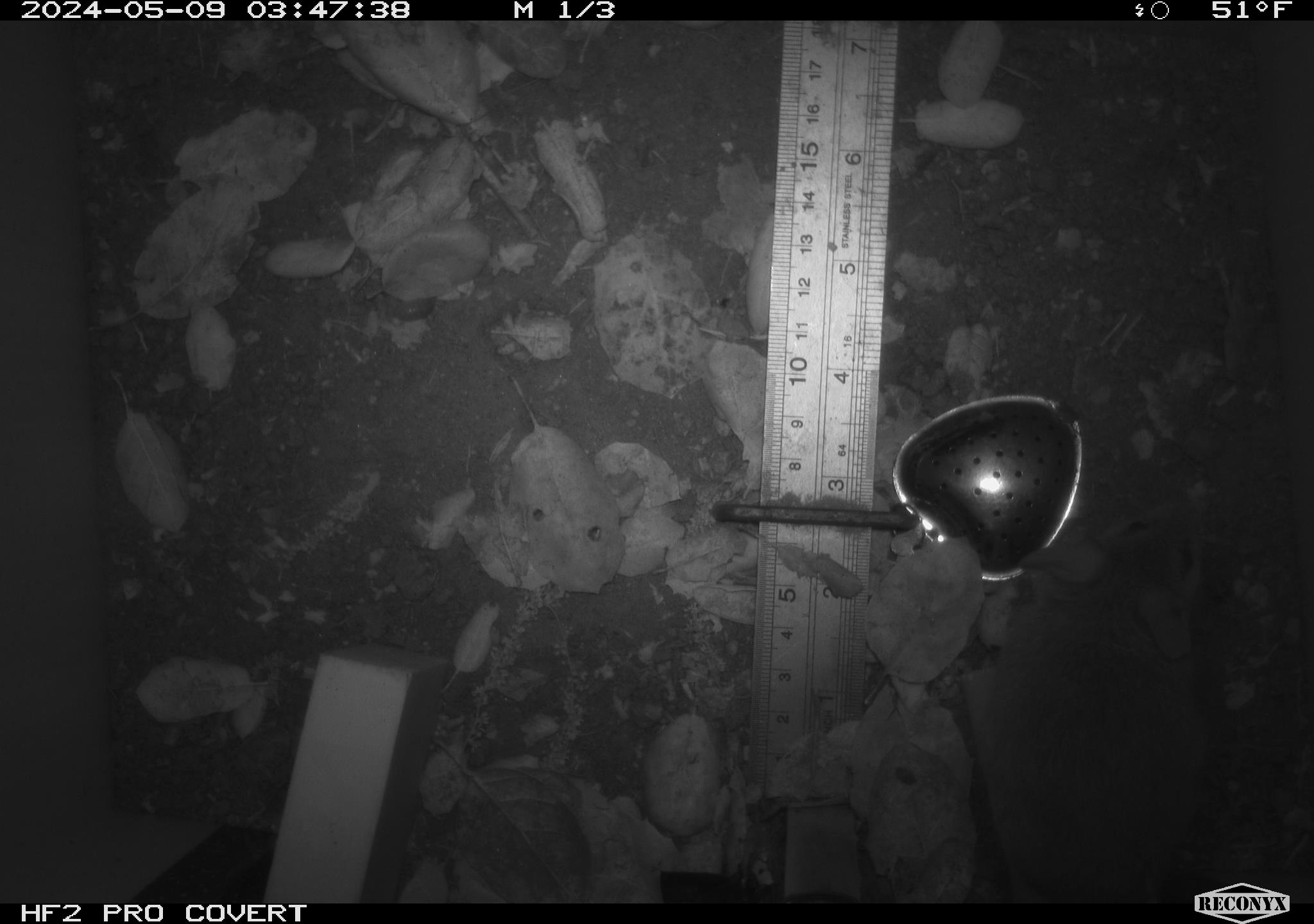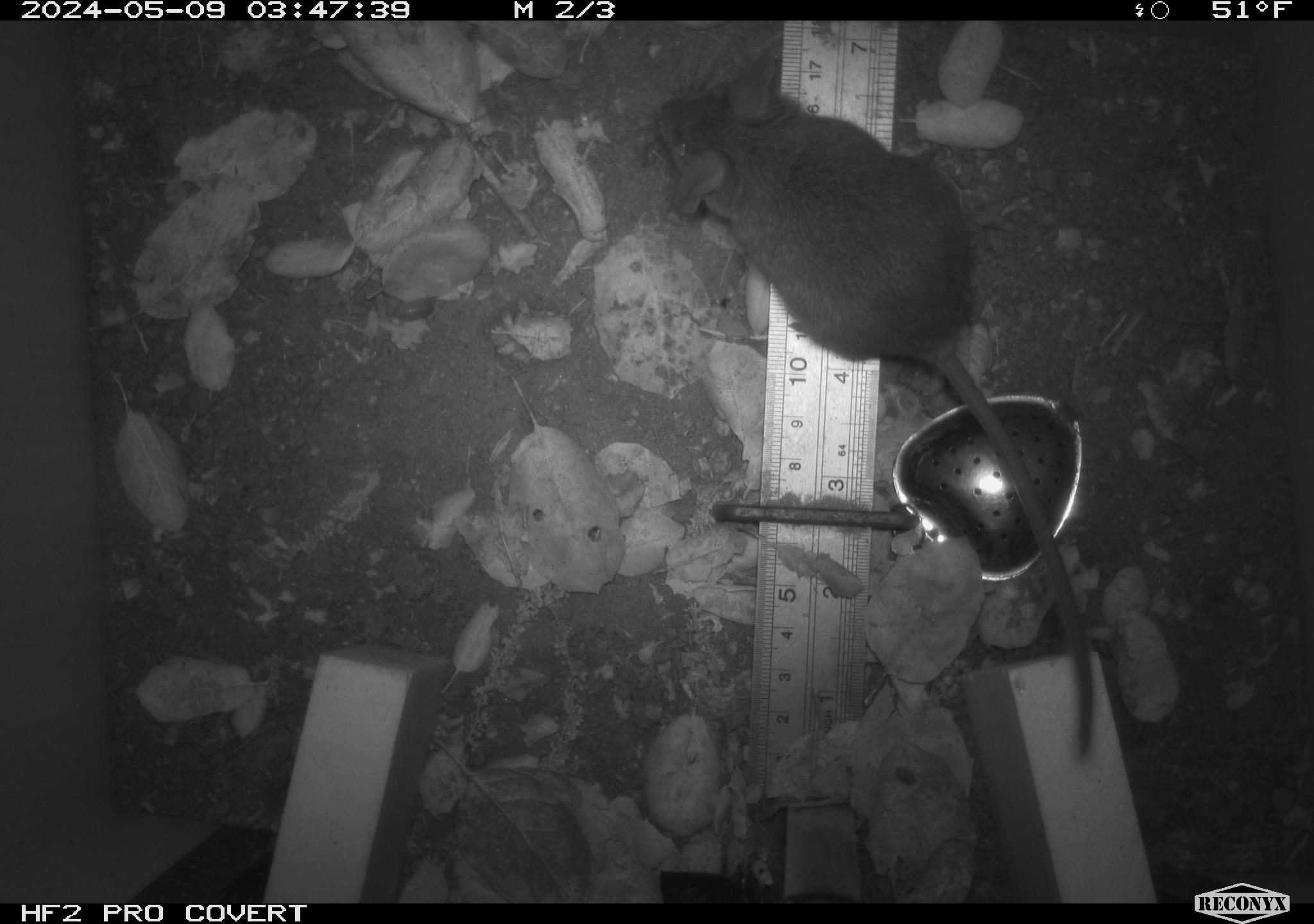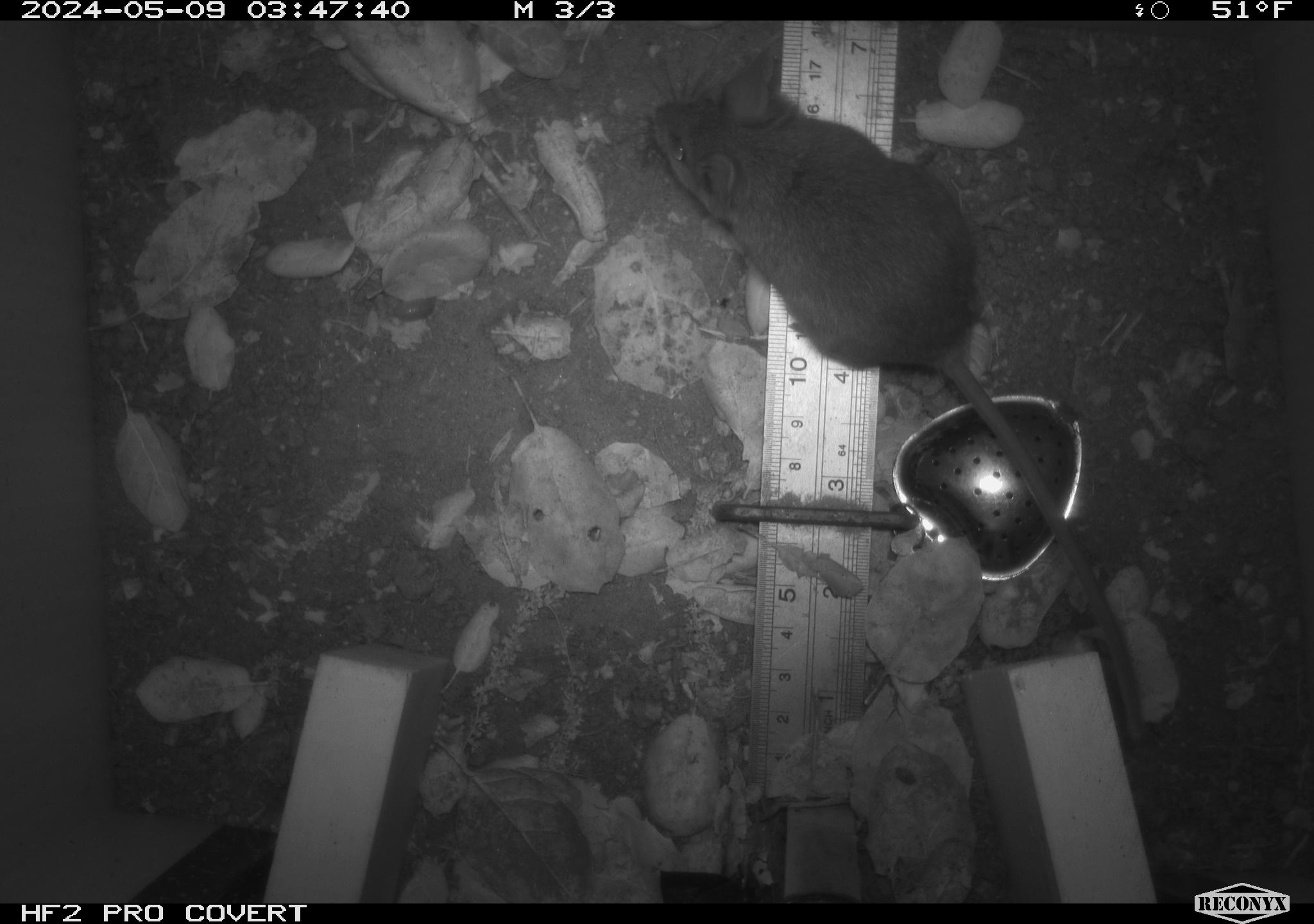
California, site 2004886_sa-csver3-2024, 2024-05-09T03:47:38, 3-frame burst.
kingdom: Animalia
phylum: Chordata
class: Mammalia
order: Rodentia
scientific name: Rodentia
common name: rodent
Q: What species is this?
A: Rodent (Rodentia).